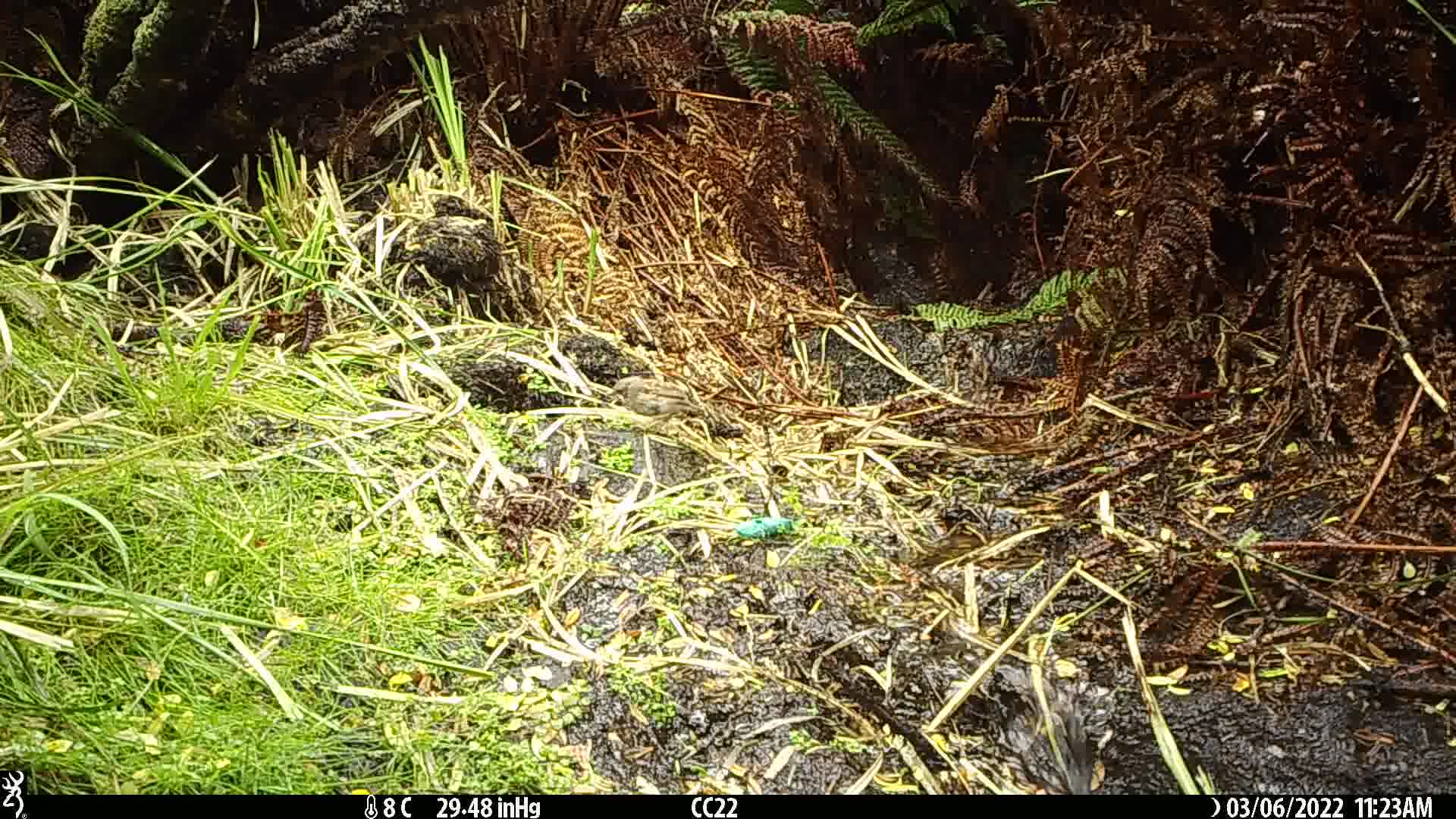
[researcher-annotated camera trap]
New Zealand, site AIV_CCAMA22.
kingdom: Animalia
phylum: Chordata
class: Aves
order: Passeriformes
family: Prunellidae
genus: Prunella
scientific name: Prunella modularis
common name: dunnock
Dunnock (Prunella modularis).